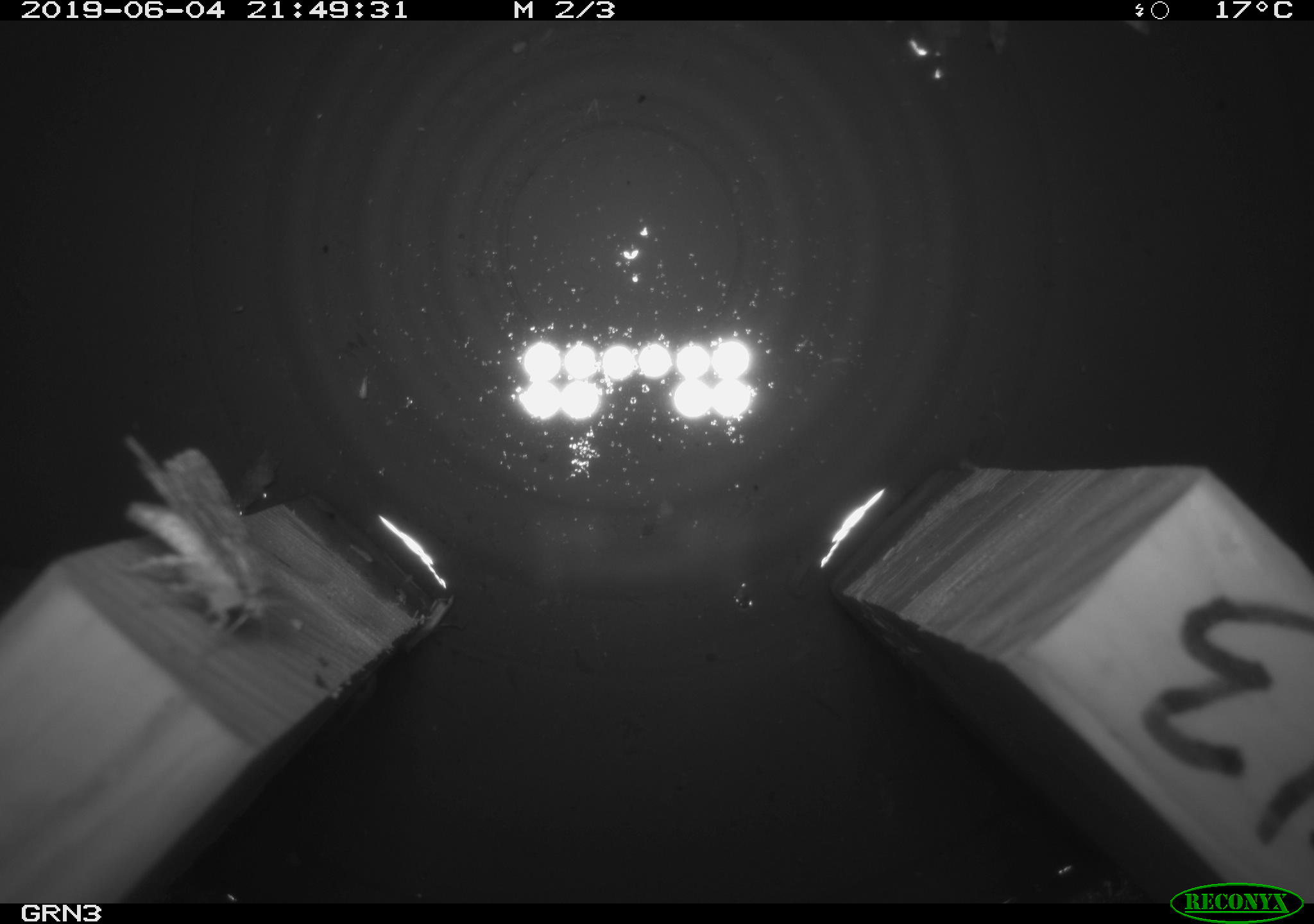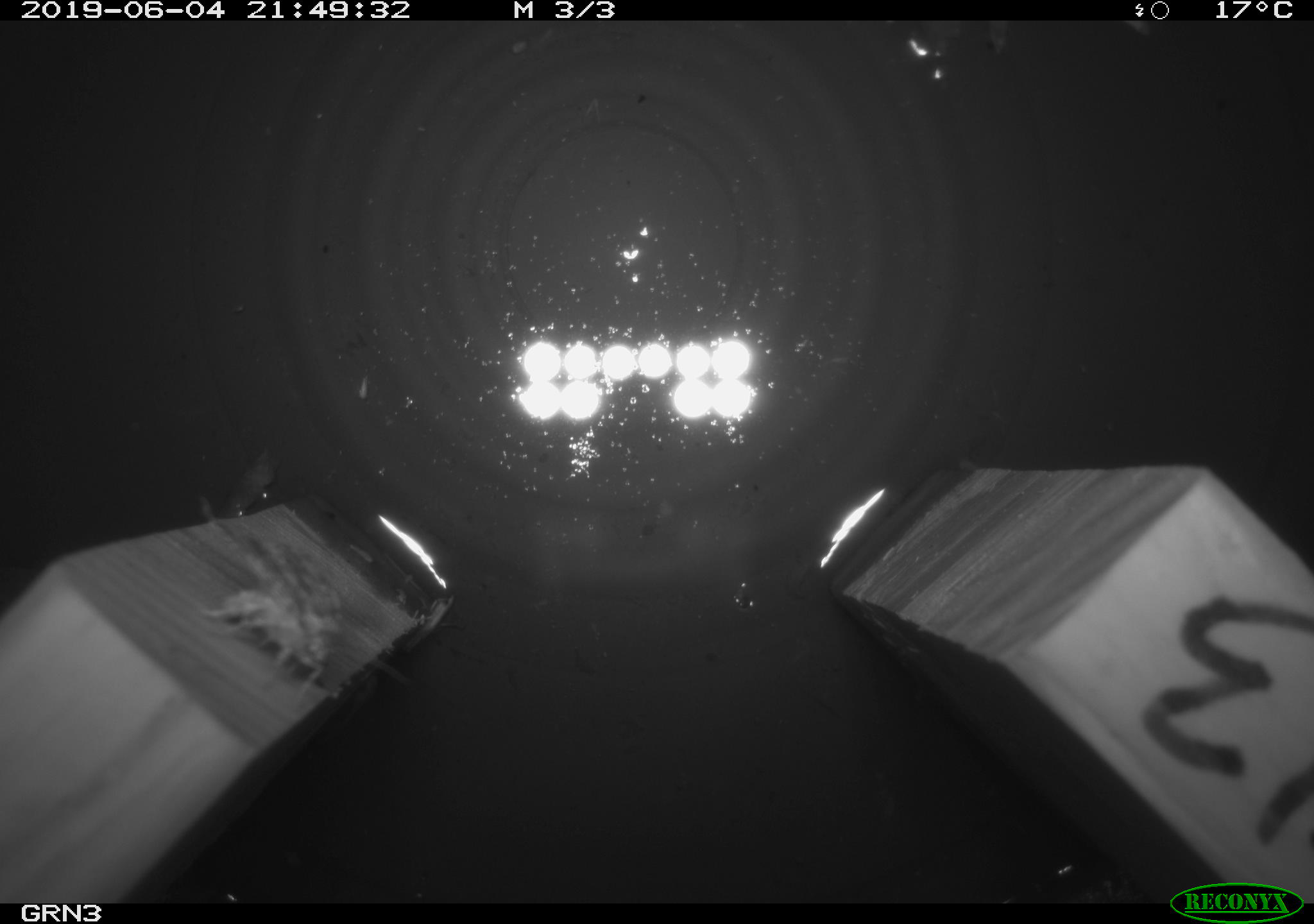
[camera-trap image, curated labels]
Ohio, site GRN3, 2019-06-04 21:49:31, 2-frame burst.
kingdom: Animalia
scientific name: Animalia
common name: animal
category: invertebrate